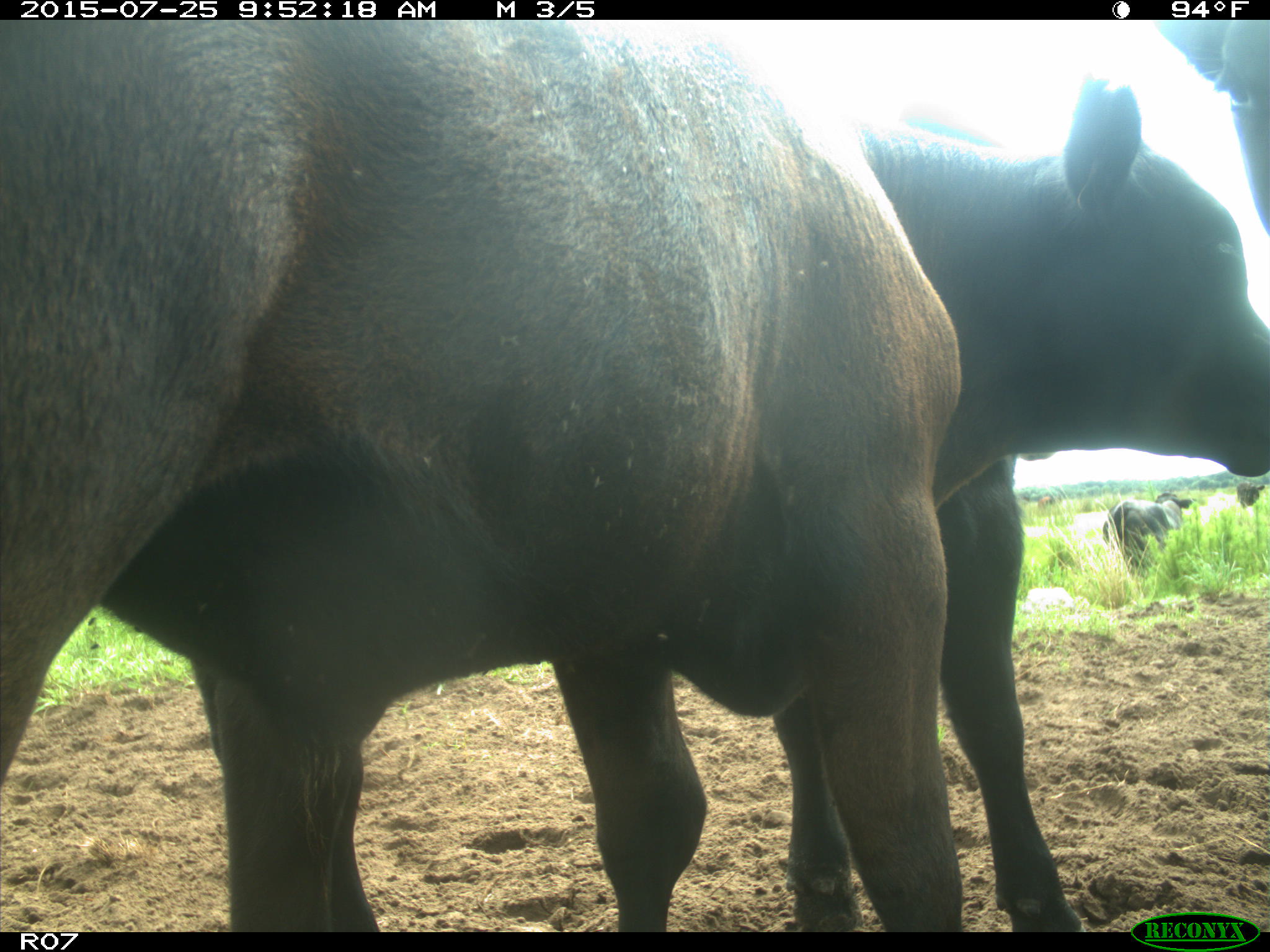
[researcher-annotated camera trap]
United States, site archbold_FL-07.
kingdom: Animalia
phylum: Chordata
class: Mammalia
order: Artiodactyla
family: Bovidae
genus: Bos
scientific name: Bos taurus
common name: domestic cow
Bos taurus (domestic cow).